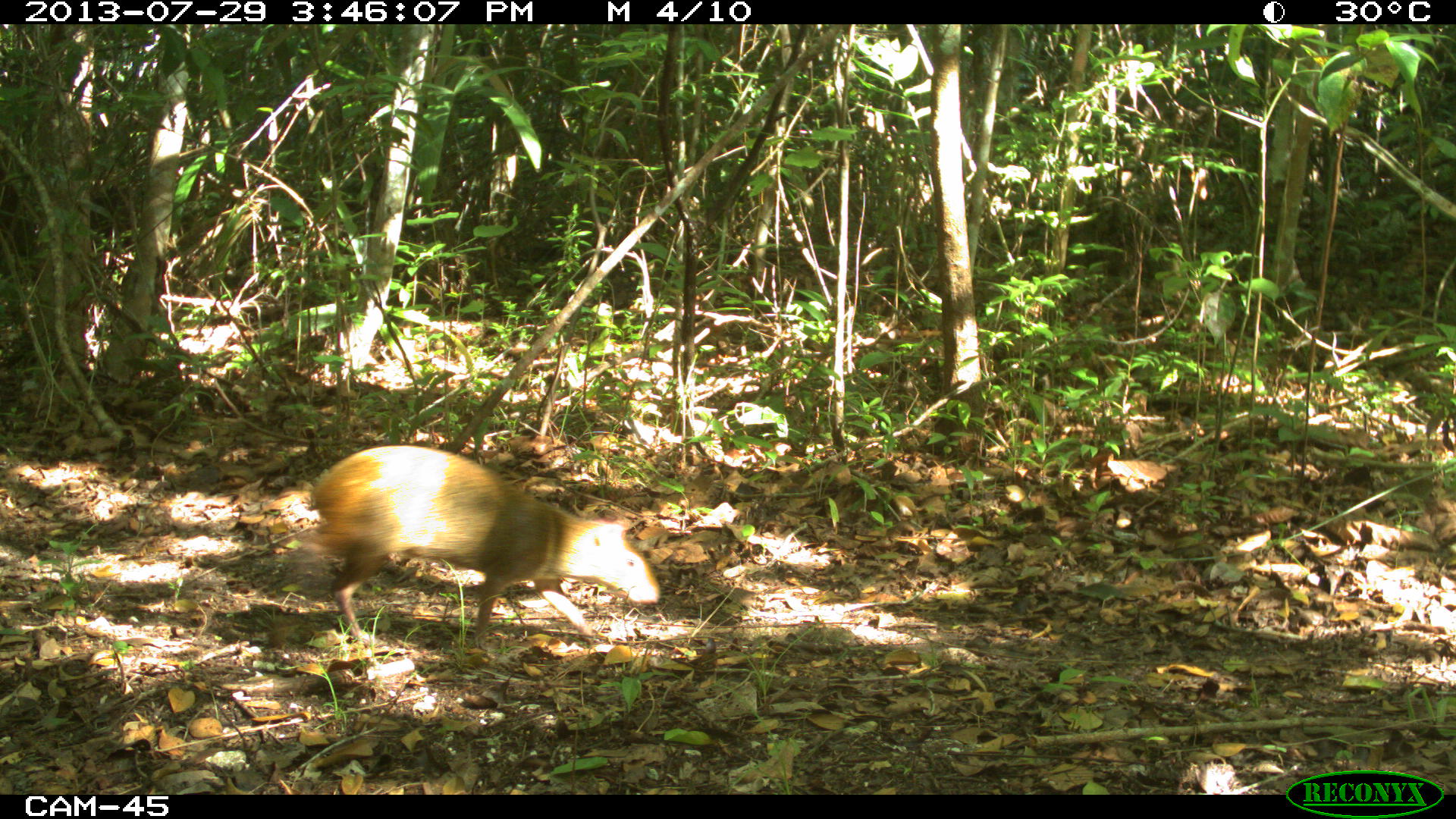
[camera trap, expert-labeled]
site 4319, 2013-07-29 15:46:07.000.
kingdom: Animalia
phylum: Chordata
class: Mammalia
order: Rodentia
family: Dasyproctidae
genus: Dasyprocta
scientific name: Dasyprocta punctata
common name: central american agouti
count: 1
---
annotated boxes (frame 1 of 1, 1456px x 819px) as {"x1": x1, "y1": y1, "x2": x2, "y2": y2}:
dasyprocta punctata: {"x1": 310, "y1": 442, "x2": 660, "y2": 648}